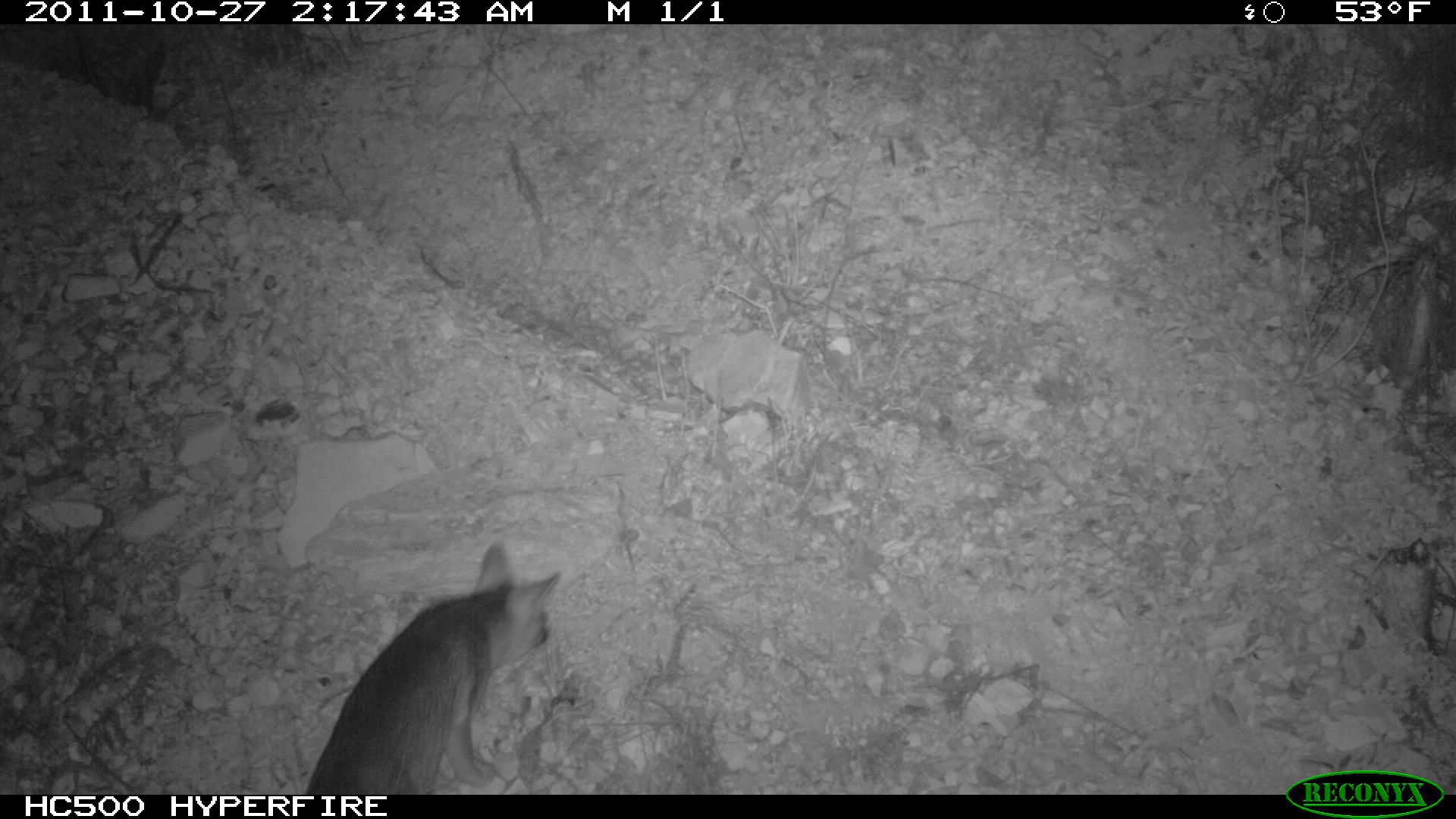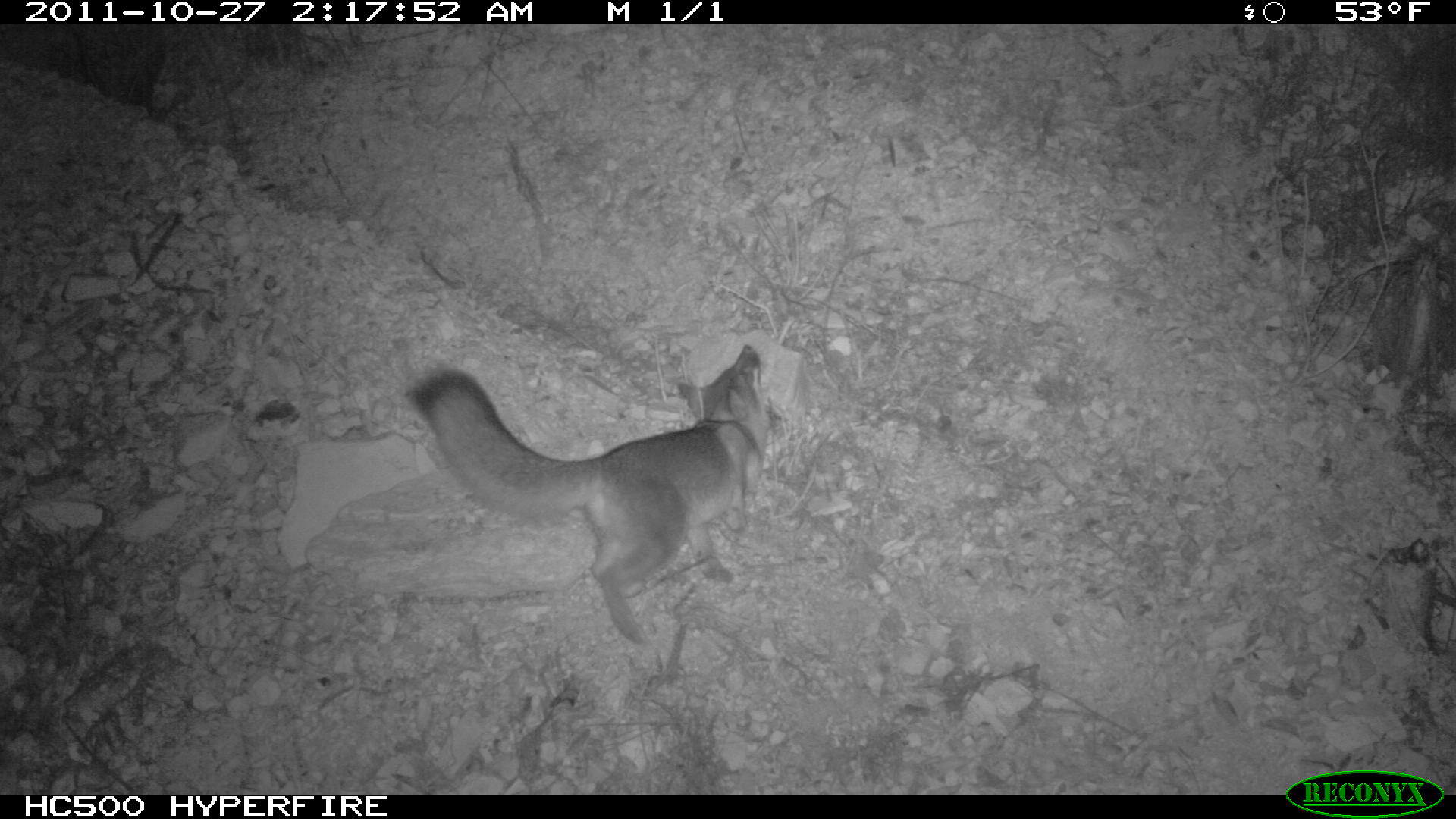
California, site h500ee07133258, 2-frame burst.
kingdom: Animalia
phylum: Chordata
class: Mammalia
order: Carnivora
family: Canidae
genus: Urocyon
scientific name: Urocyon littoralis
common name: island fox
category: fox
Fox (island fox) (Urocyon littoralis).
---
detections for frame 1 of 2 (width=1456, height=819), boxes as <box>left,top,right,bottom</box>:
fox: <box>300,544,561,794</box>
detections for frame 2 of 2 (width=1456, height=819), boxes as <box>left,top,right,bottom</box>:
fox: <box>406,342,769,642</box>